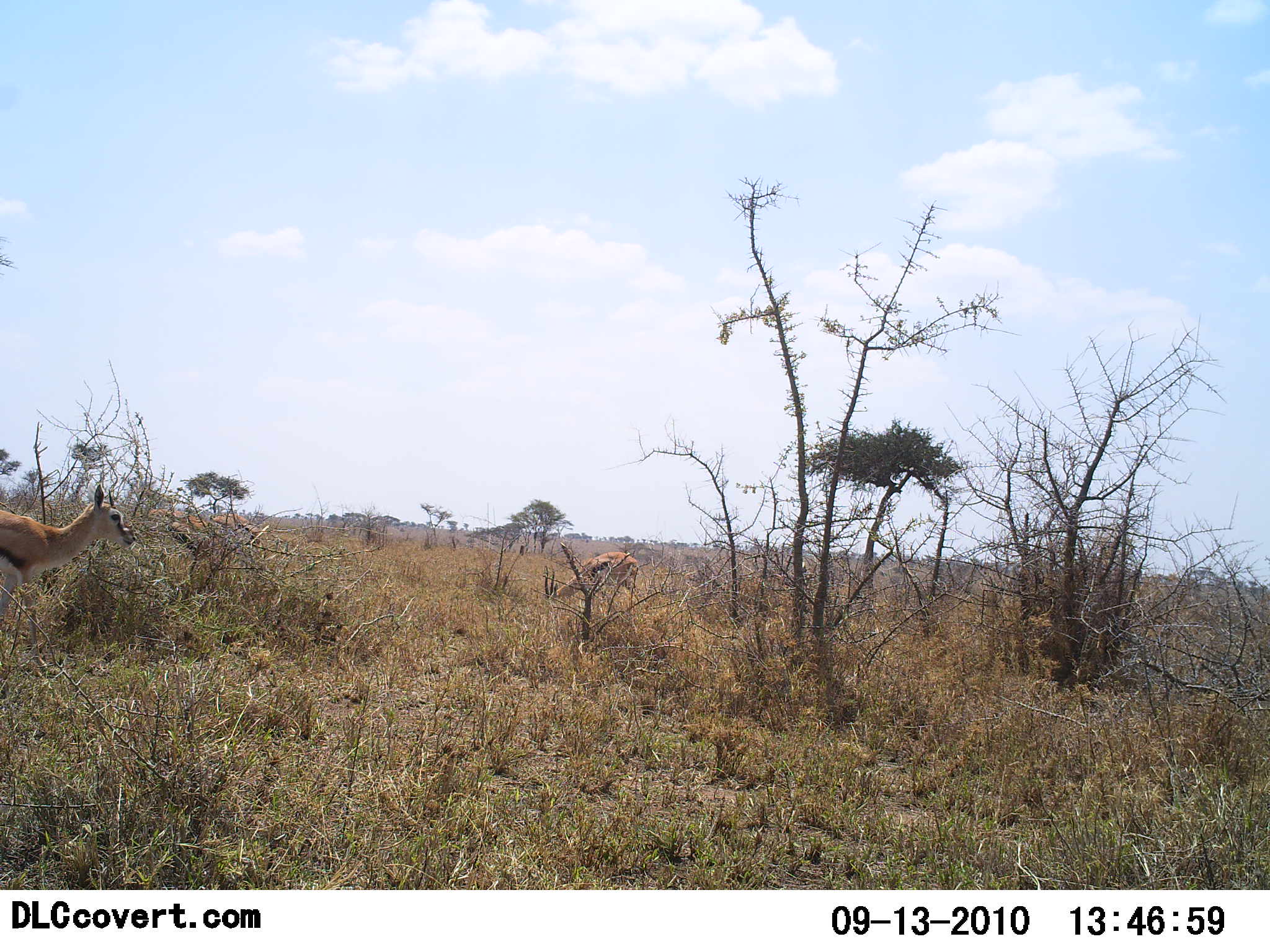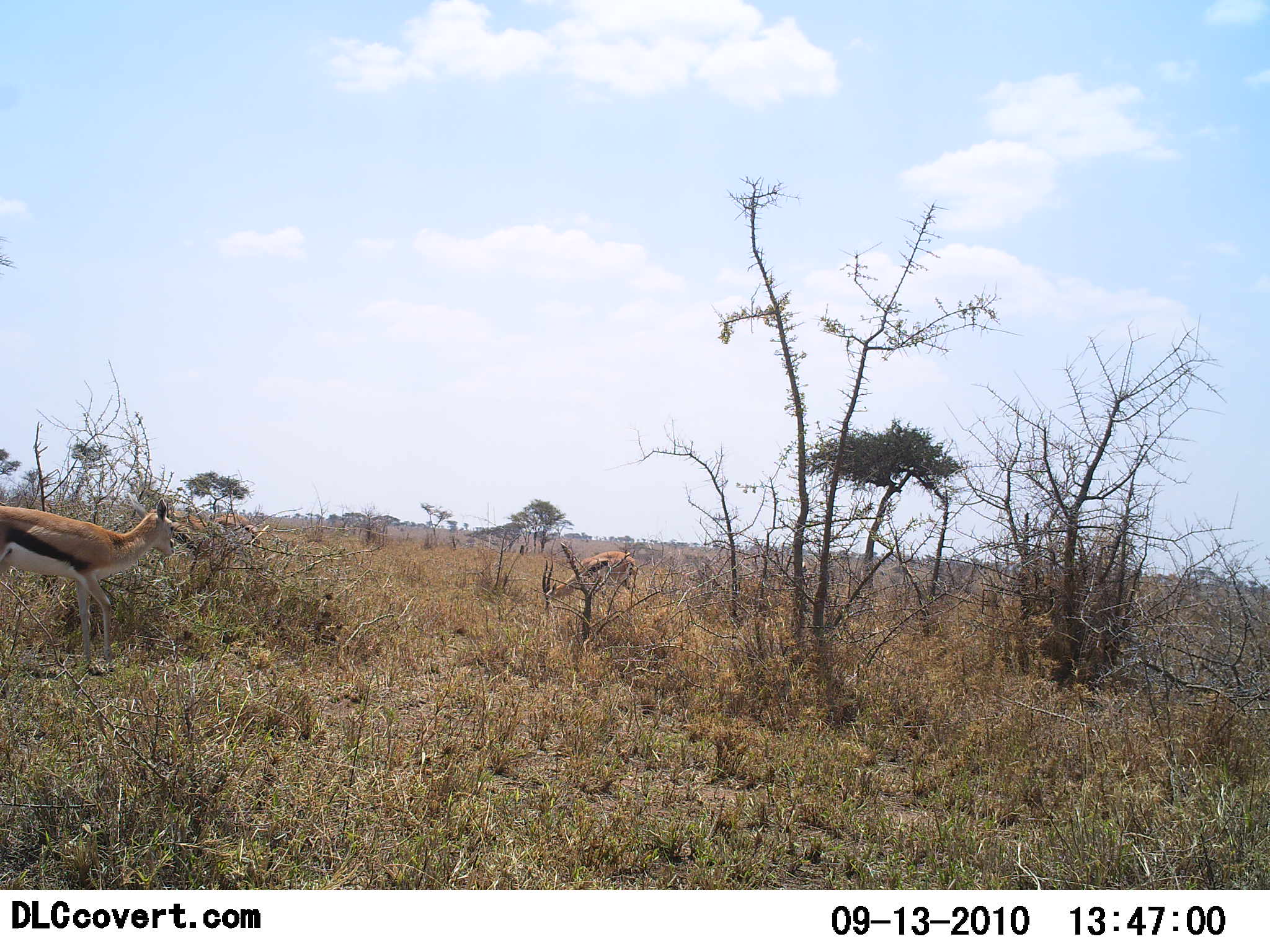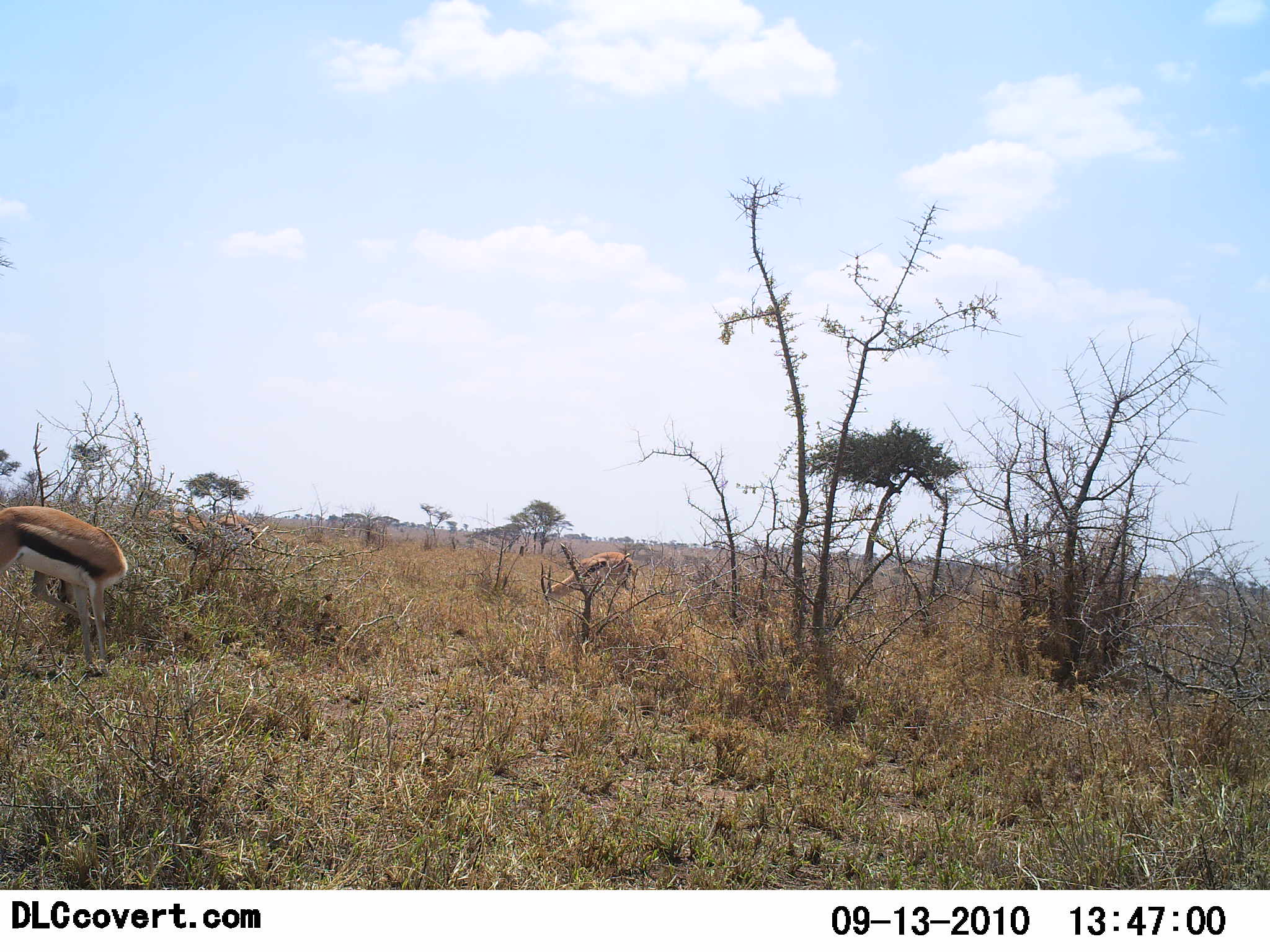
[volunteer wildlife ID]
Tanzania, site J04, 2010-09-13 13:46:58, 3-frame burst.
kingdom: Animalia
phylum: Chordata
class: Mammalia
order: Artiodactyla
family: Bovidae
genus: Eudorcas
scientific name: Eudorcas thomsonii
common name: thomson's gazelle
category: gazellethomsons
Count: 2.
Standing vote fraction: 38%.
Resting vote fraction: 0%.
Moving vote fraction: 31%.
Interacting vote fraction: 0%.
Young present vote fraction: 0%.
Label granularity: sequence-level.